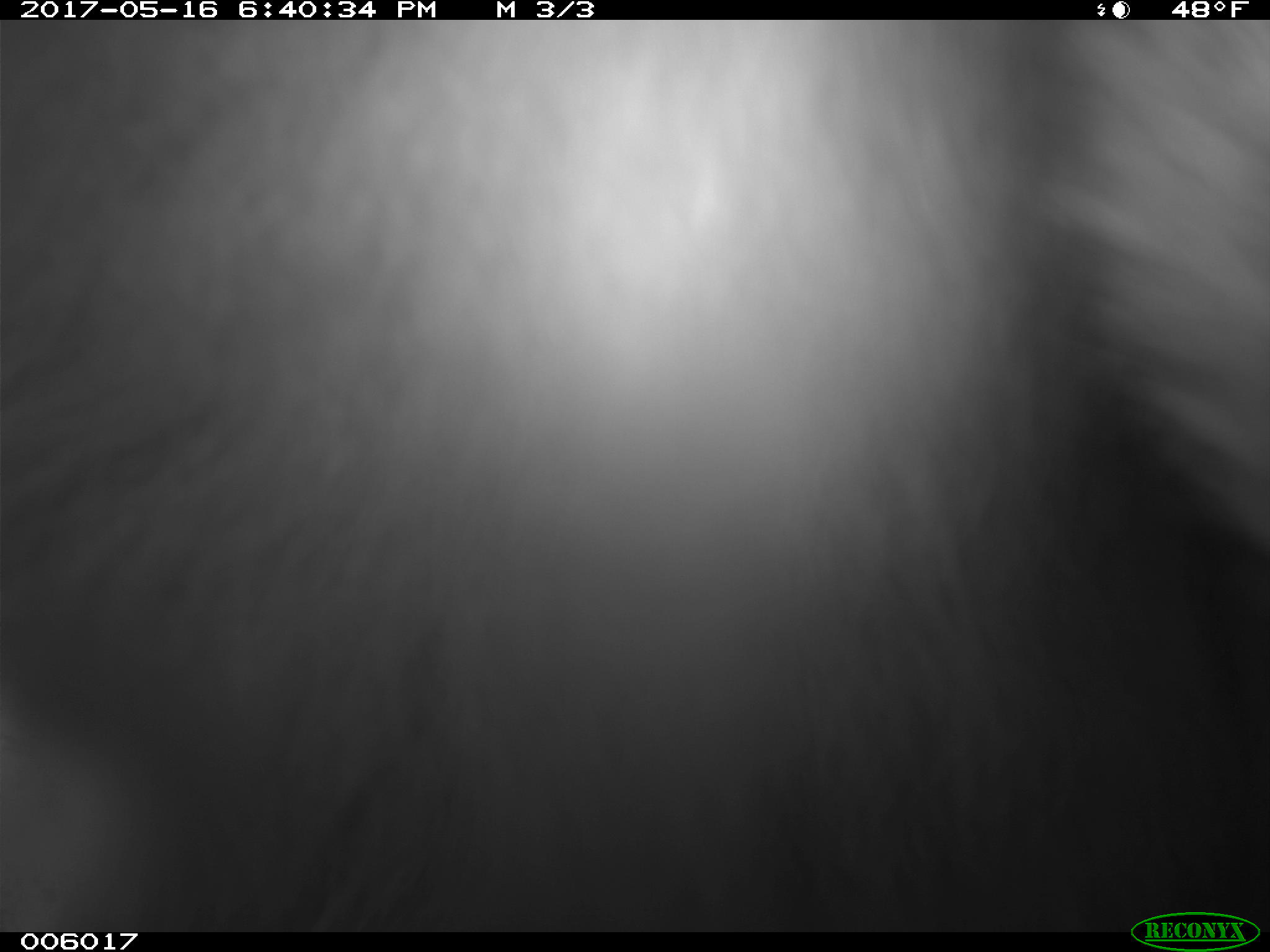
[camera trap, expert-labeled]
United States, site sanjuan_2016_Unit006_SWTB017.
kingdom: Animalia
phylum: Chordata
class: Mammalia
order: Carnivora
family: Ursidae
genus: Ursus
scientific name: Ursus americanus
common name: american black bear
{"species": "Ursus americanus (american black bear)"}